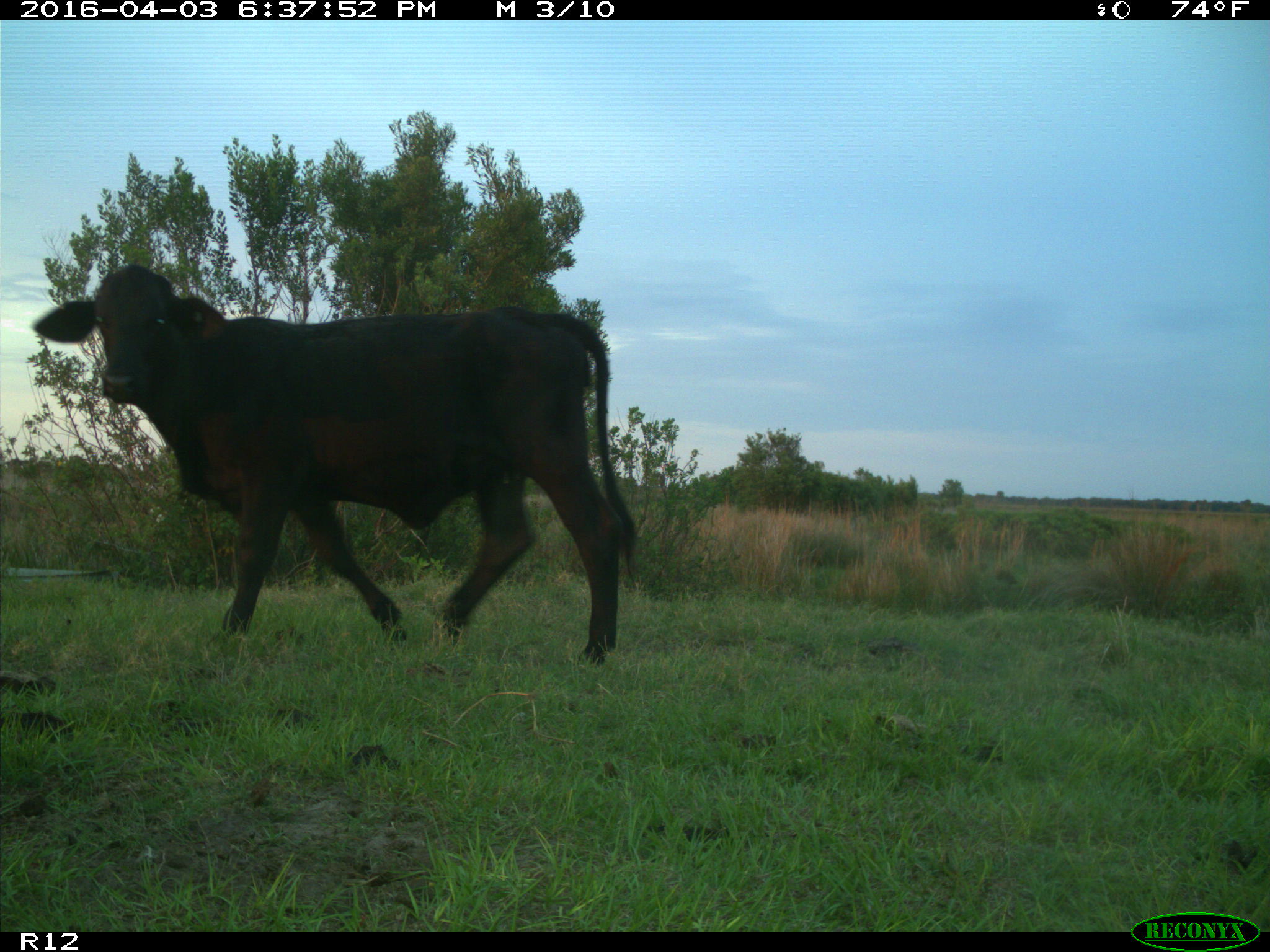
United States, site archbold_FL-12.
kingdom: Animalia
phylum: Chordata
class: Mammalia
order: Artiodactyla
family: Bovidae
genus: Bos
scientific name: Bos taurus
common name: domestic cow